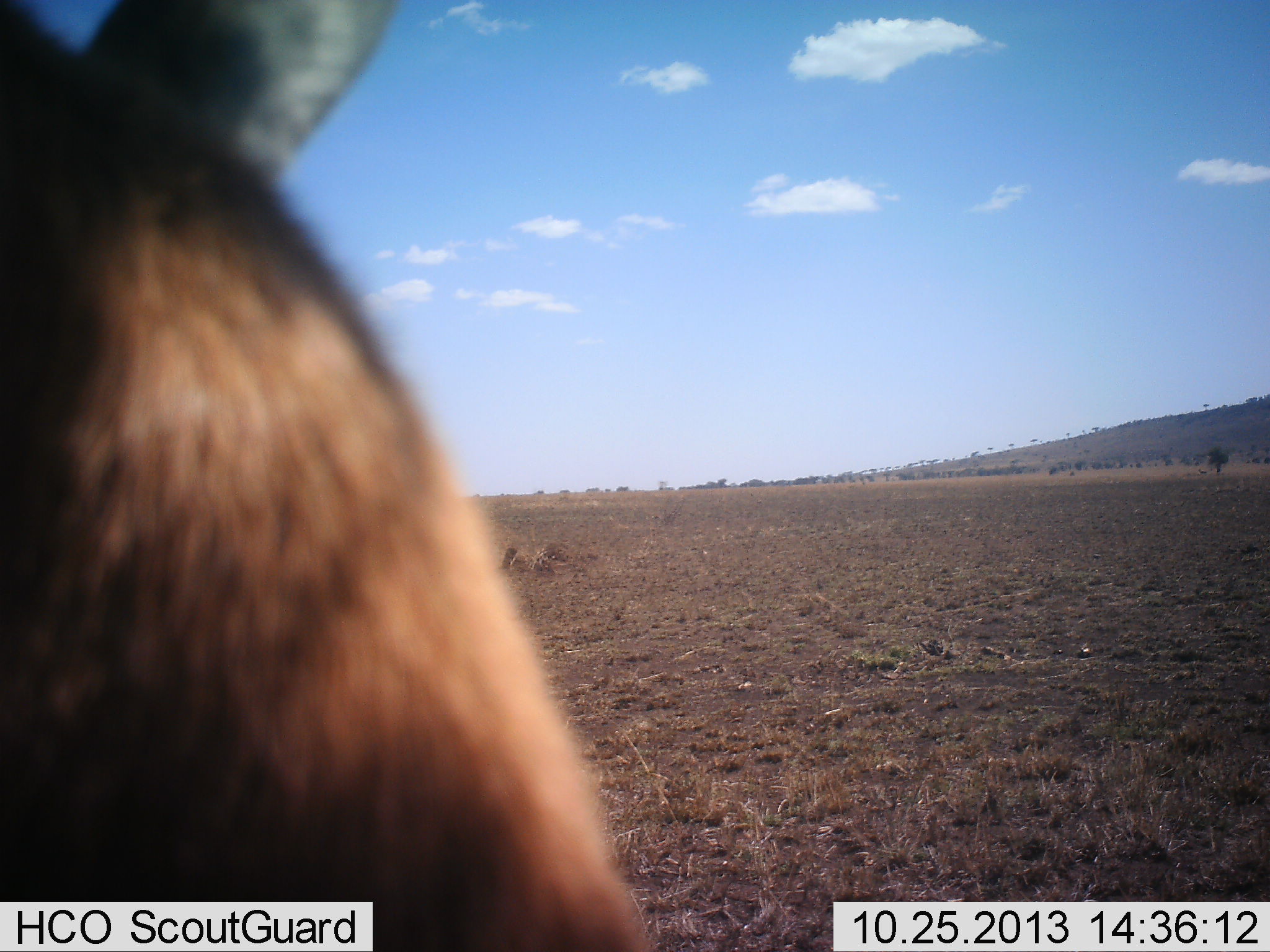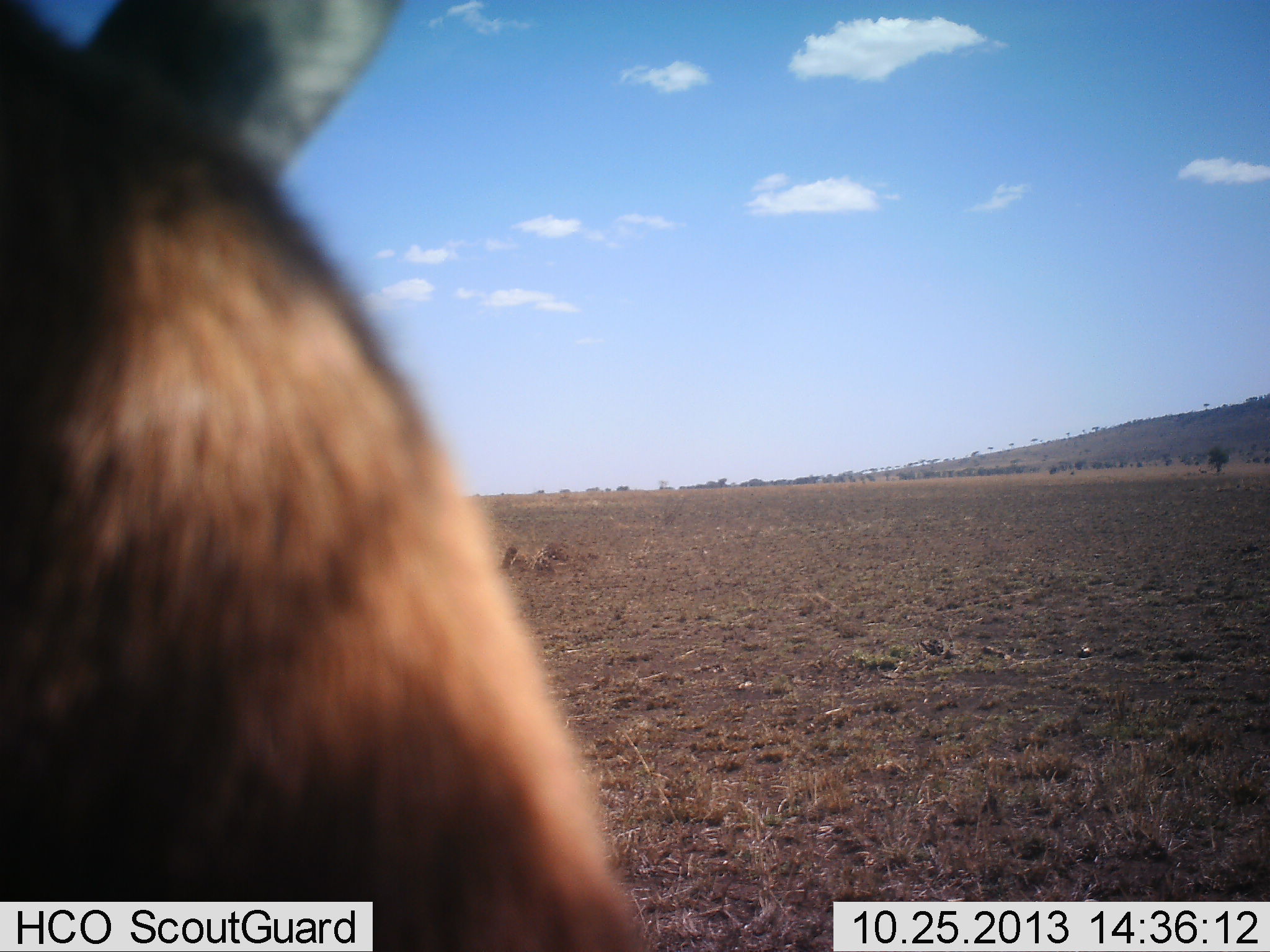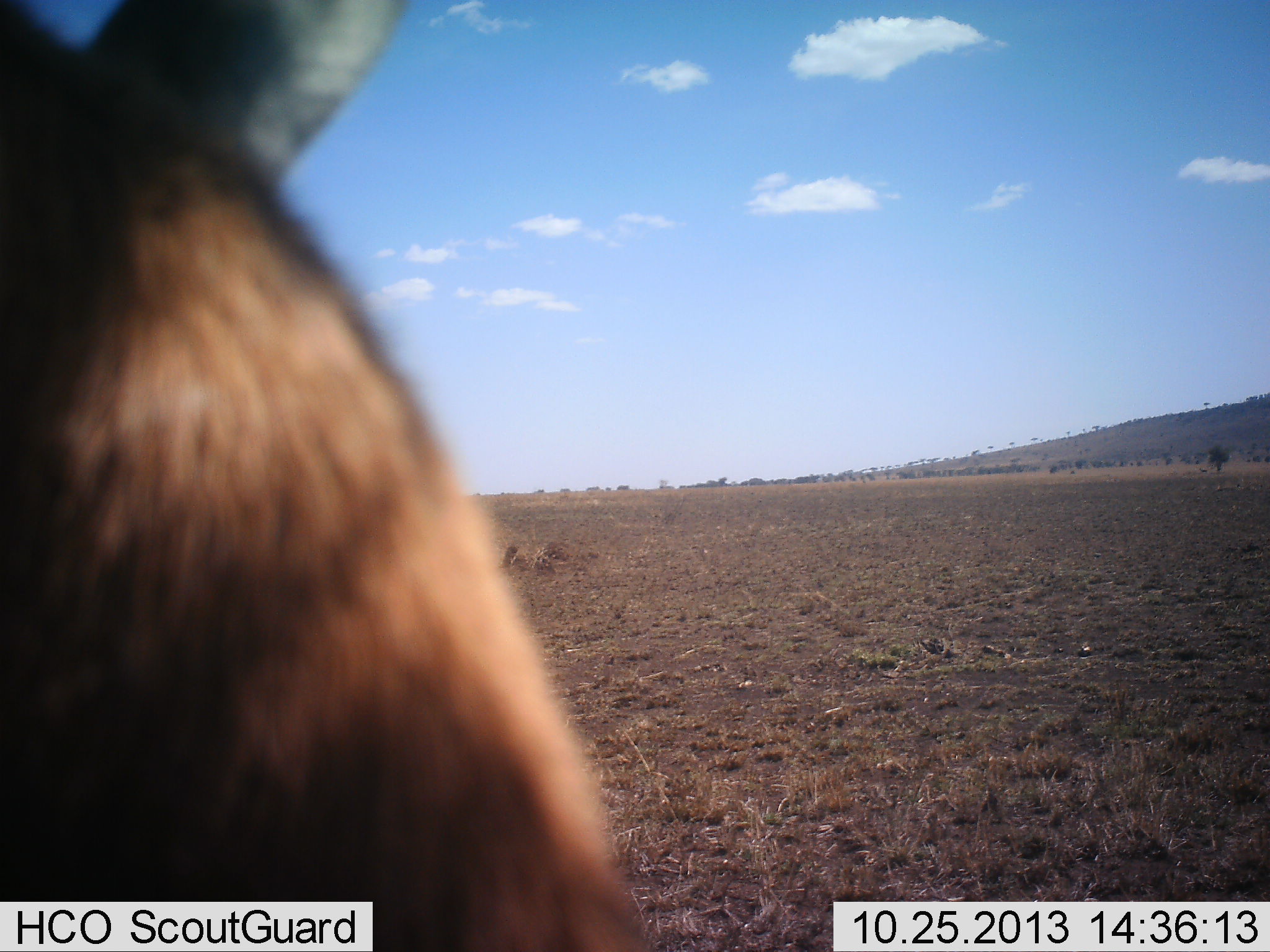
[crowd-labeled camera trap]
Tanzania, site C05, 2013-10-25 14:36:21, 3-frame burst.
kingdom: Animalia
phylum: Chordata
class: Mammalia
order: Artiodactyla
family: Bovidae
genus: Eudorcas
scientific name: Eudorcas thomsonii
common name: thomson's gazelle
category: gazellethomsons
Gazellethomsons (thomson's gazelle) (Eudorcas thomsonii), count 1. Behavior (volunteer vote fractions): standing 80%, resting 20%, moving 0%, interacting 0%. Young present (vote fraction): 0%. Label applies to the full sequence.